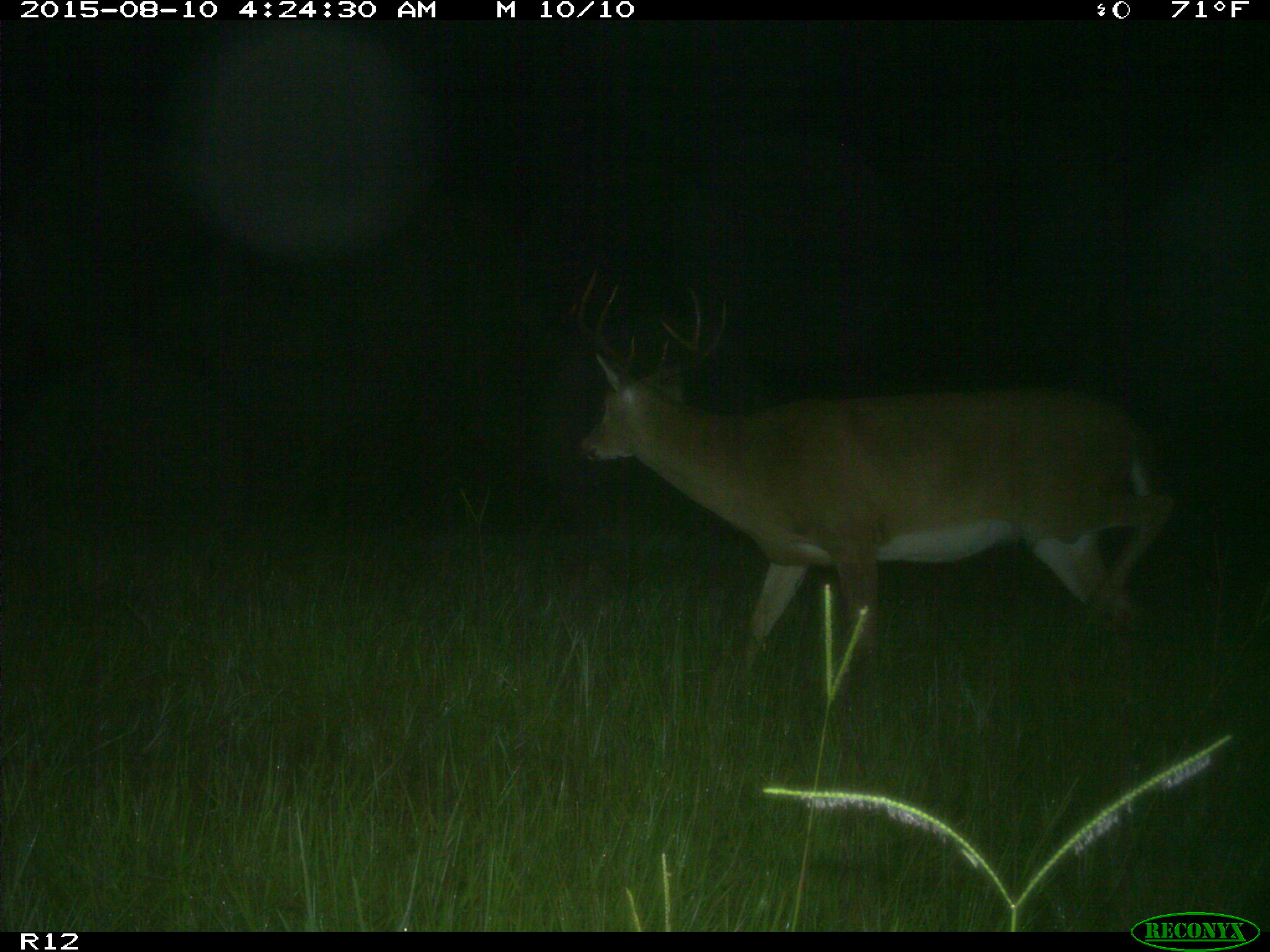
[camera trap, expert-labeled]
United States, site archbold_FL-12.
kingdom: Animalia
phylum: Chordata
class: Mammalia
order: Artiodactyla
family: Cervidae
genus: Odocoileus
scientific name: Odocoileus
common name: deer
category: unidentified deer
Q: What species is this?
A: Unidentified deer (deer) (Odocoileus).